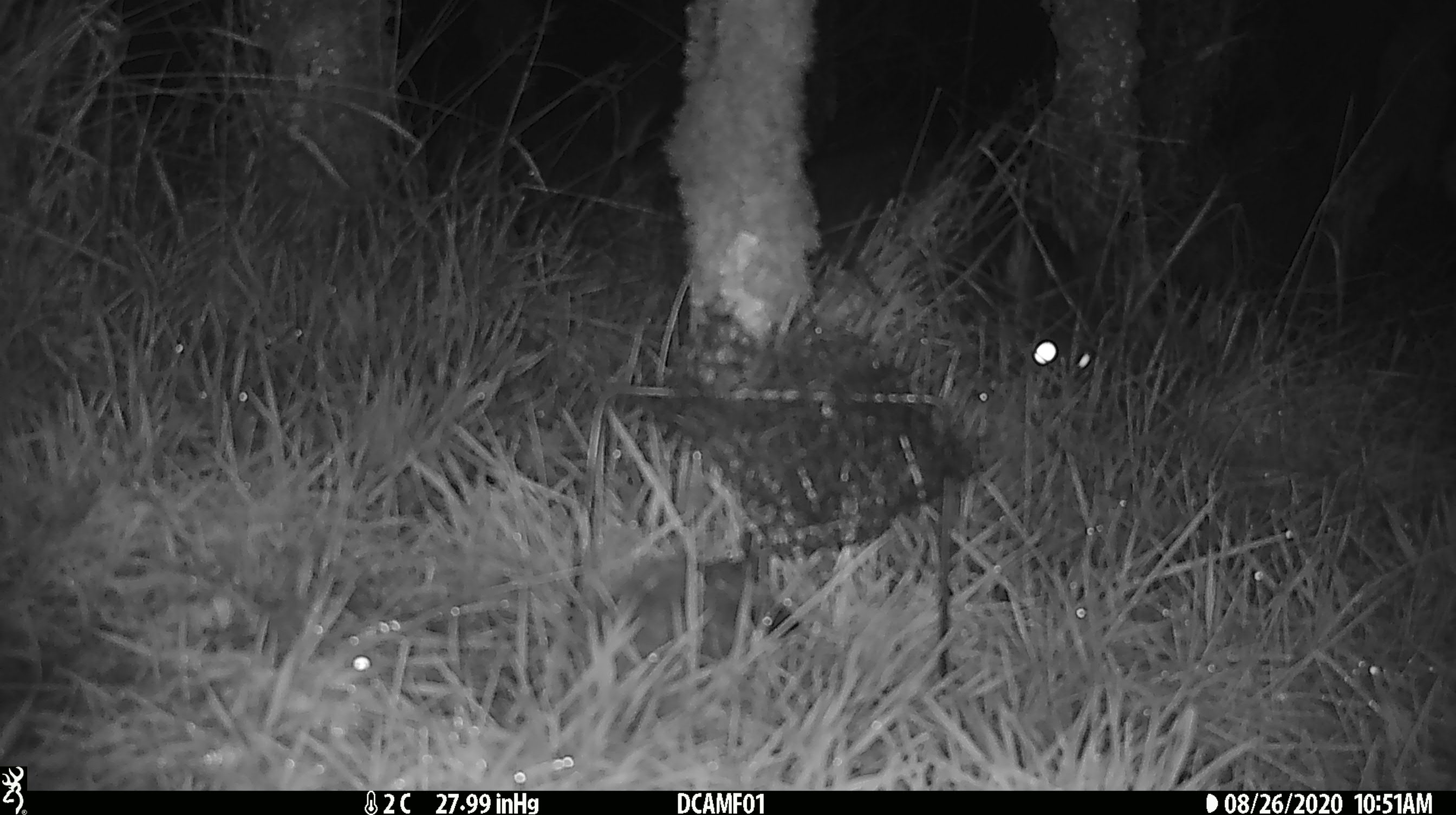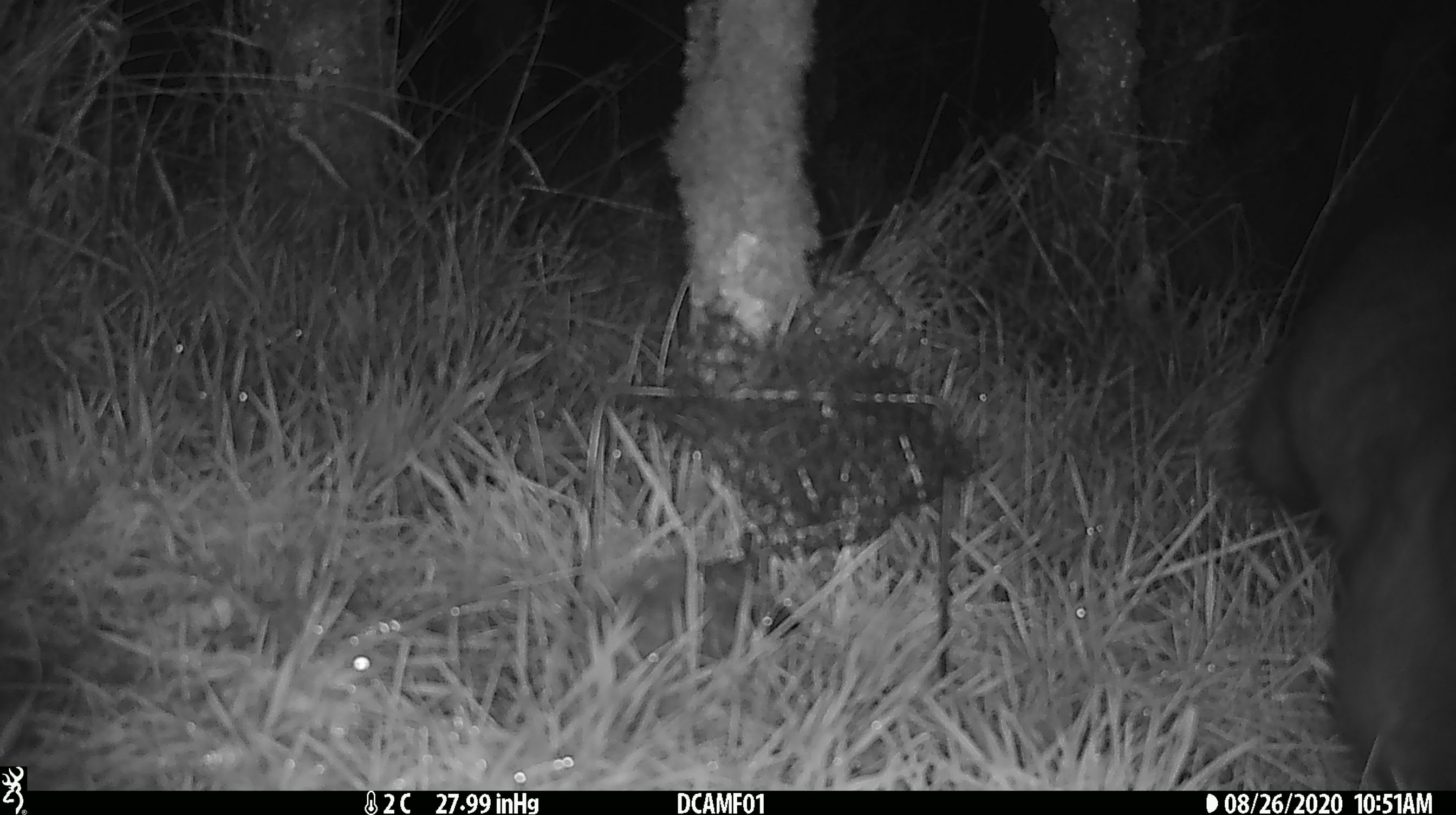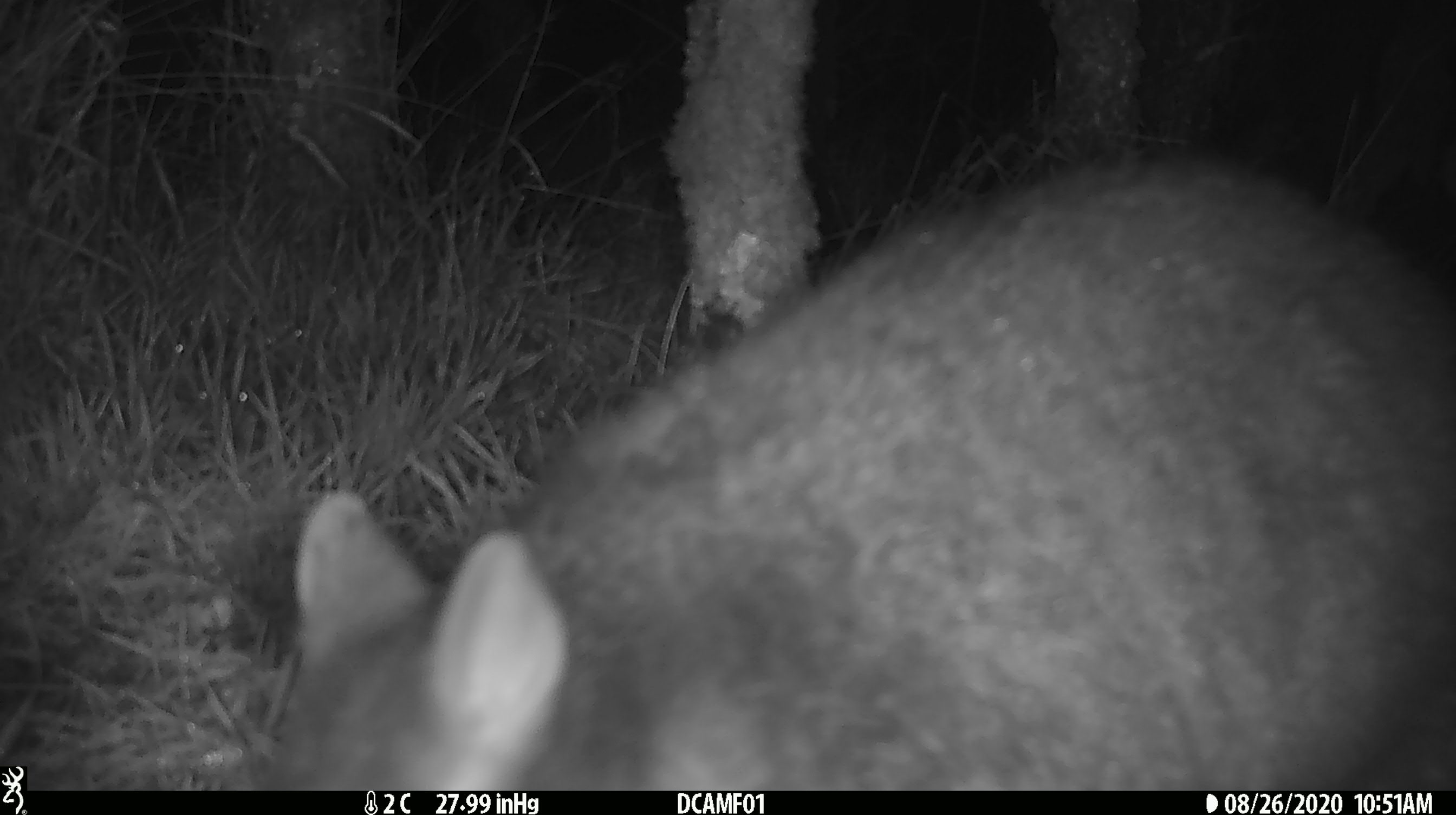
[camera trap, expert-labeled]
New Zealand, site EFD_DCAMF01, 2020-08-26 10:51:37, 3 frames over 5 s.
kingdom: Animalia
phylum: Chordata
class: Mammalia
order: Diprotodontia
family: Phalangeridae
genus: Trichosurus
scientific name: Trichosurus vulpecula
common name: common brushtail possum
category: possum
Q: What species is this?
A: Possum (common brushtail possum) (Trichosurus vulpecula).